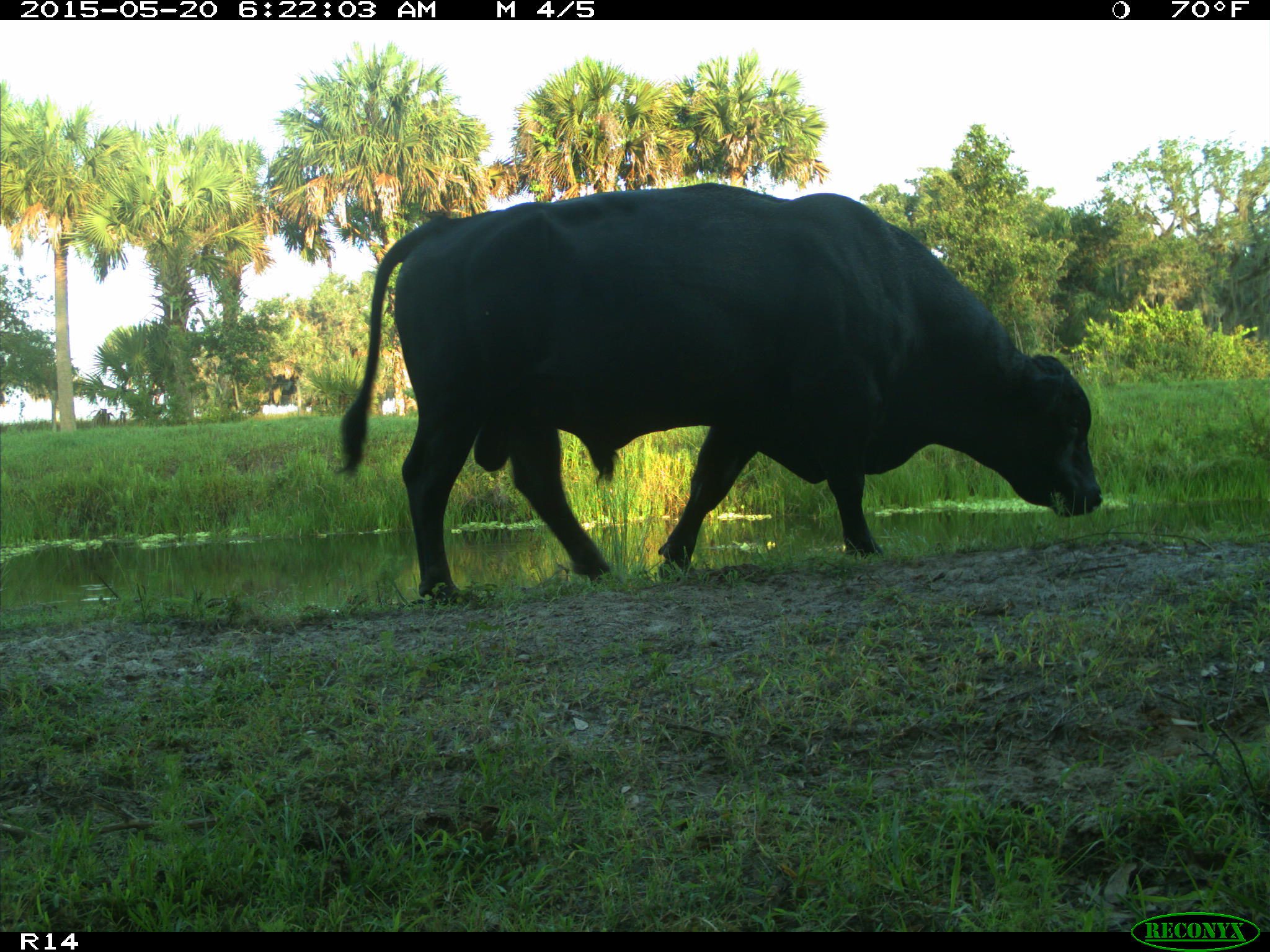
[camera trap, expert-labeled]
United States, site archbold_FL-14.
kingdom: Animalia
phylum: Chordata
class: Mammalia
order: Artiodactyla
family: Bovidae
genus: Bos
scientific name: Bos taurus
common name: domestic cow